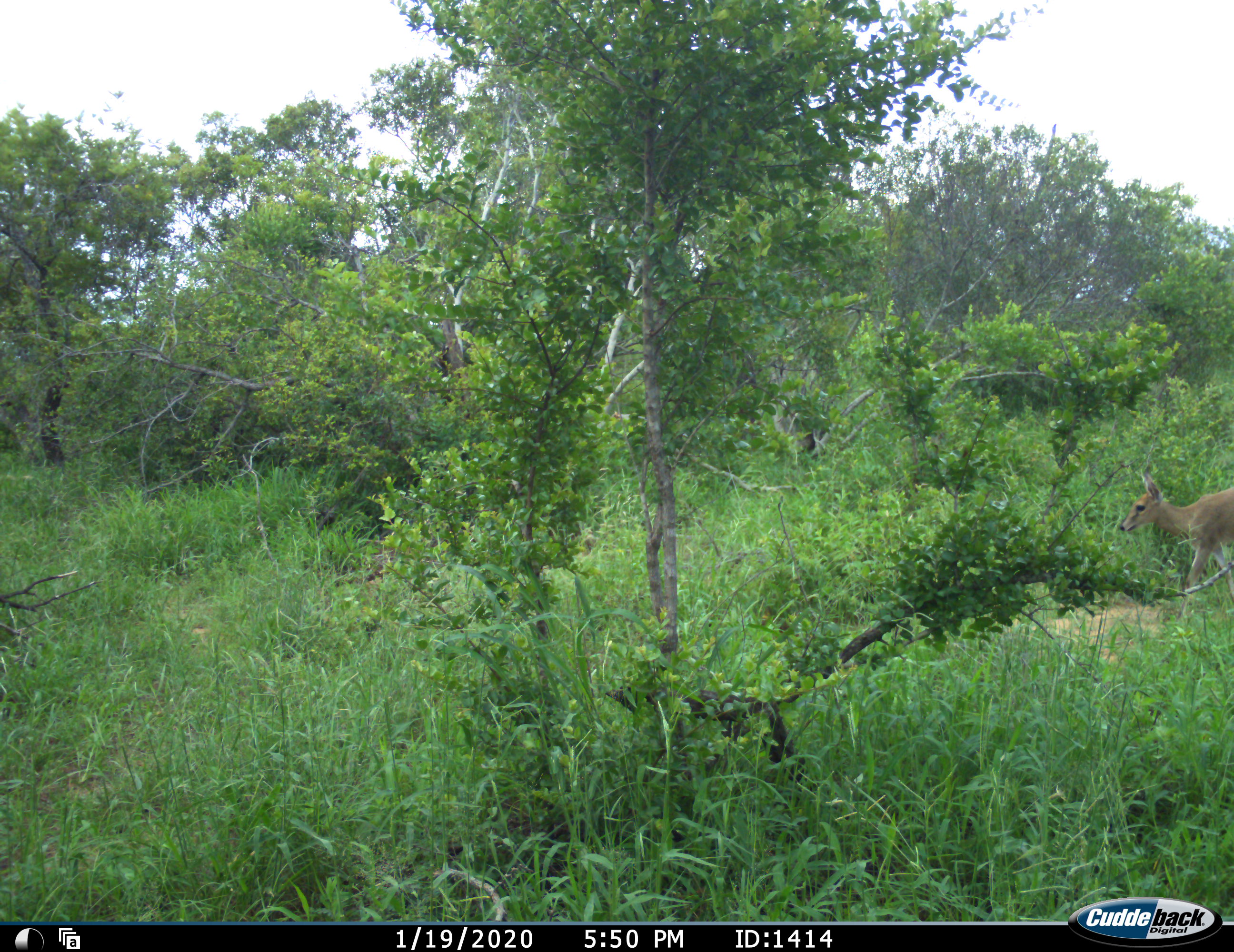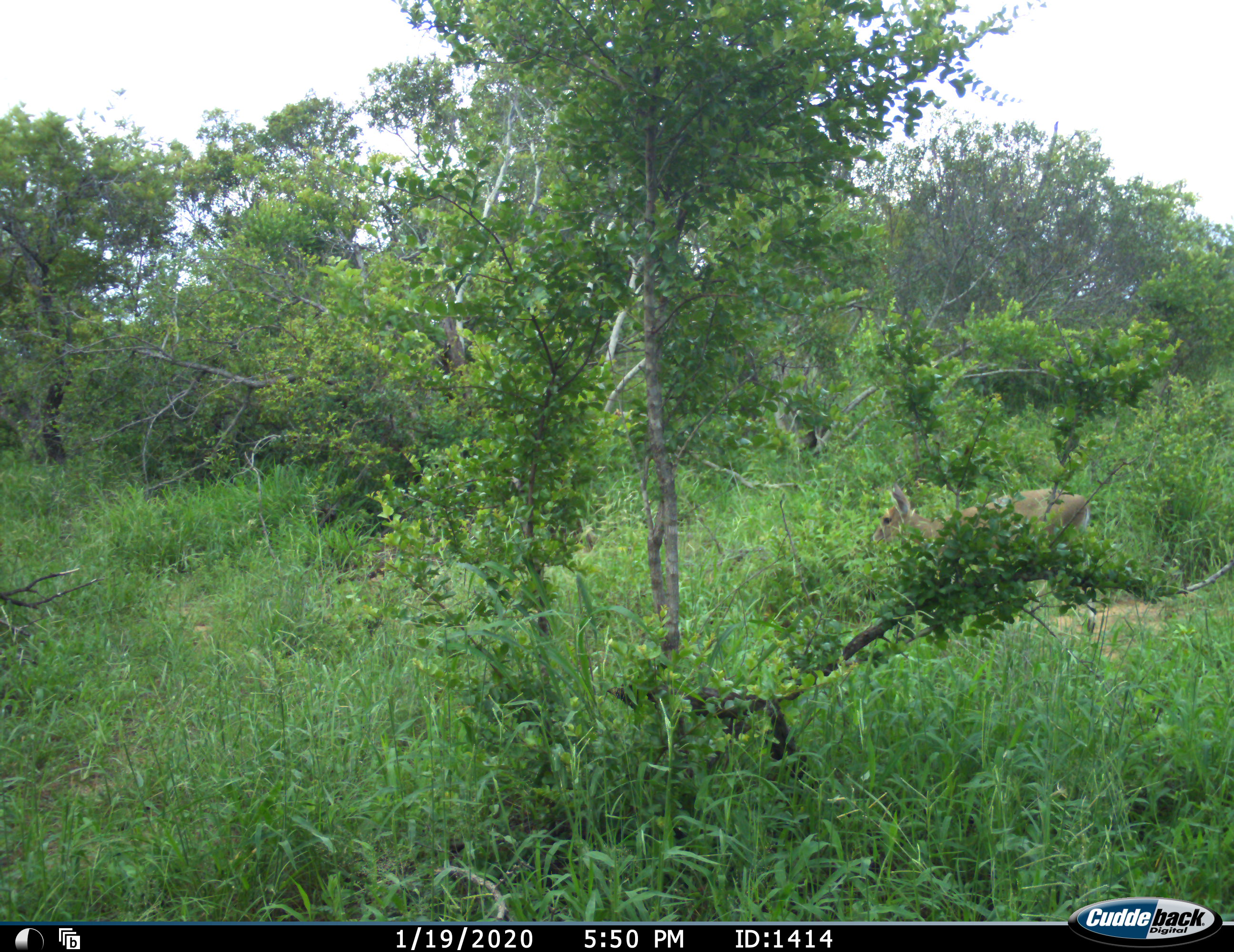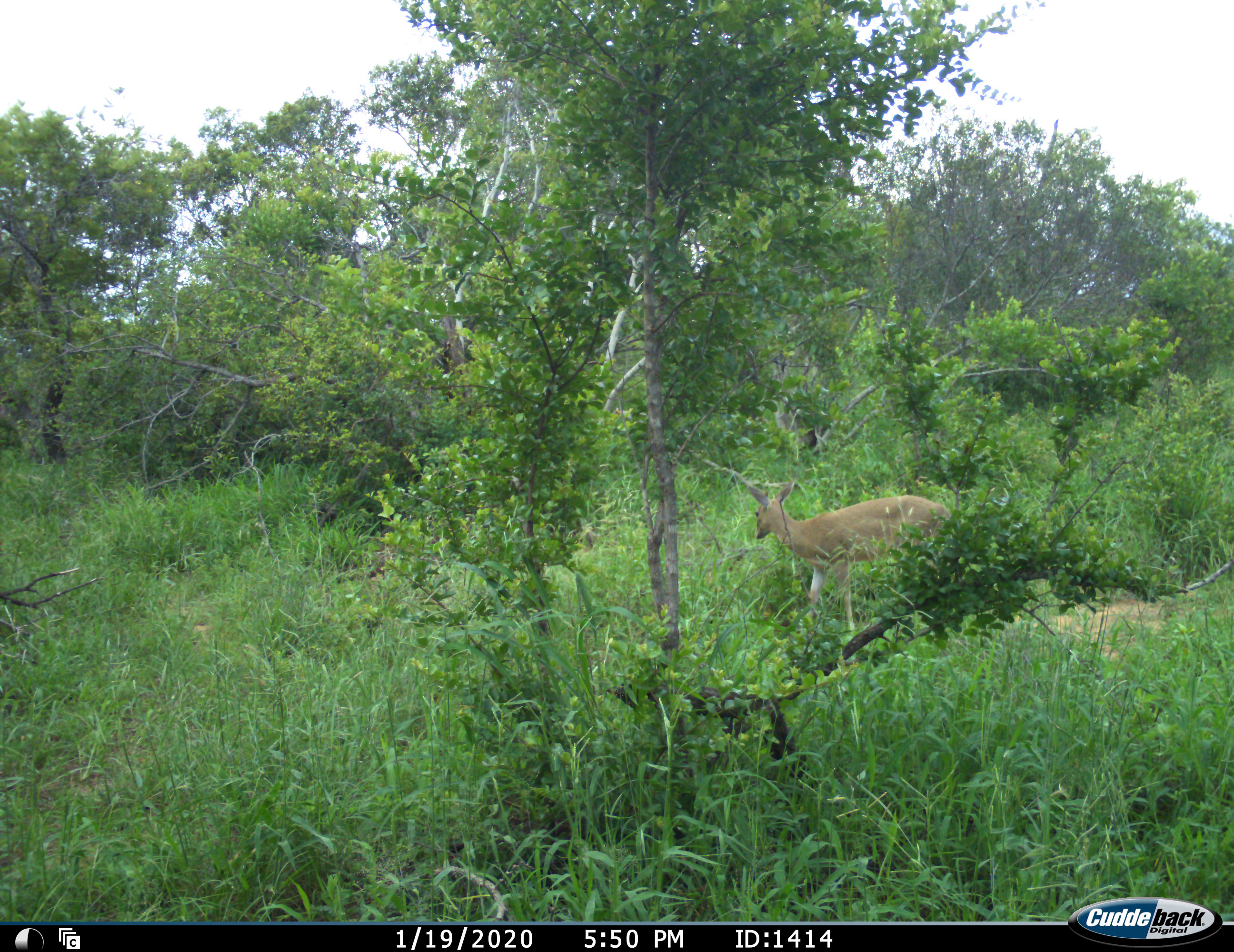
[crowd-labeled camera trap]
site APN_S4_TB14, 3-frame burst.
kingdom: Animalia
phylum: Chordata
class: Mammalia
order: Artiodactyla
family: Bovidae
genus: Sylvicapra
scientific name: Sylvicapra grimmia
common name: common duiker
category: duikercommongrey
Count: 1.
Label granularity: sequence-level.